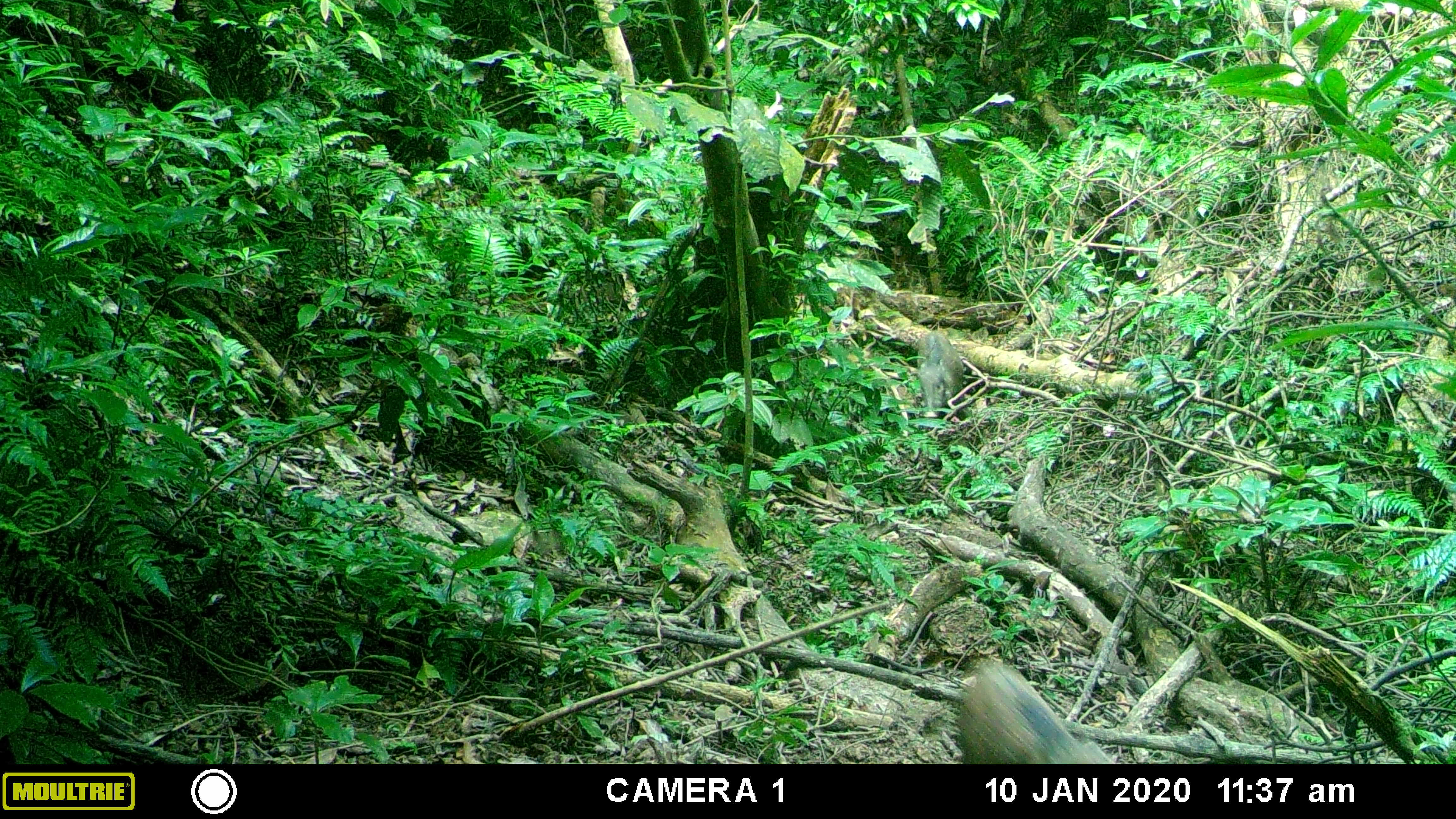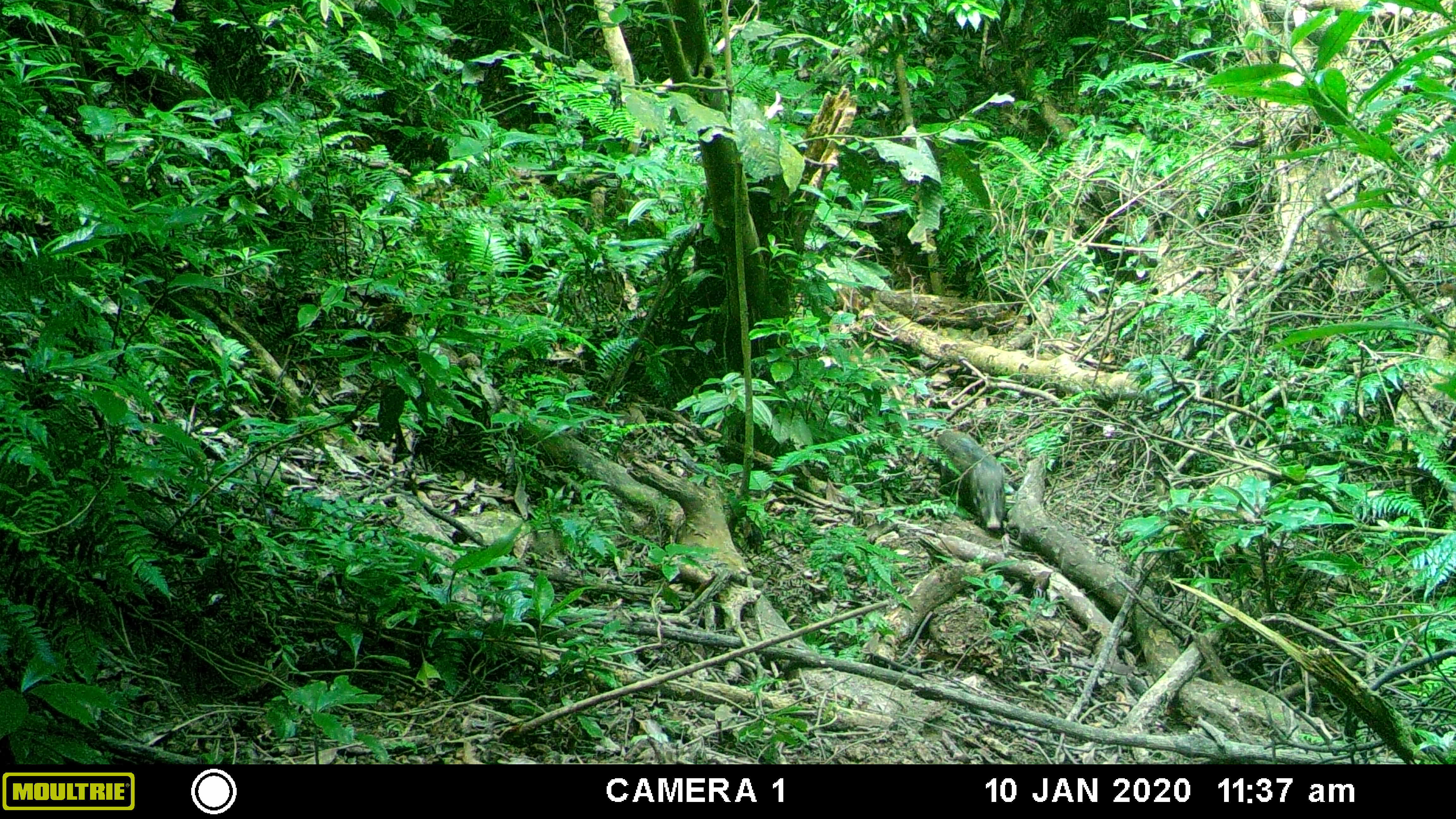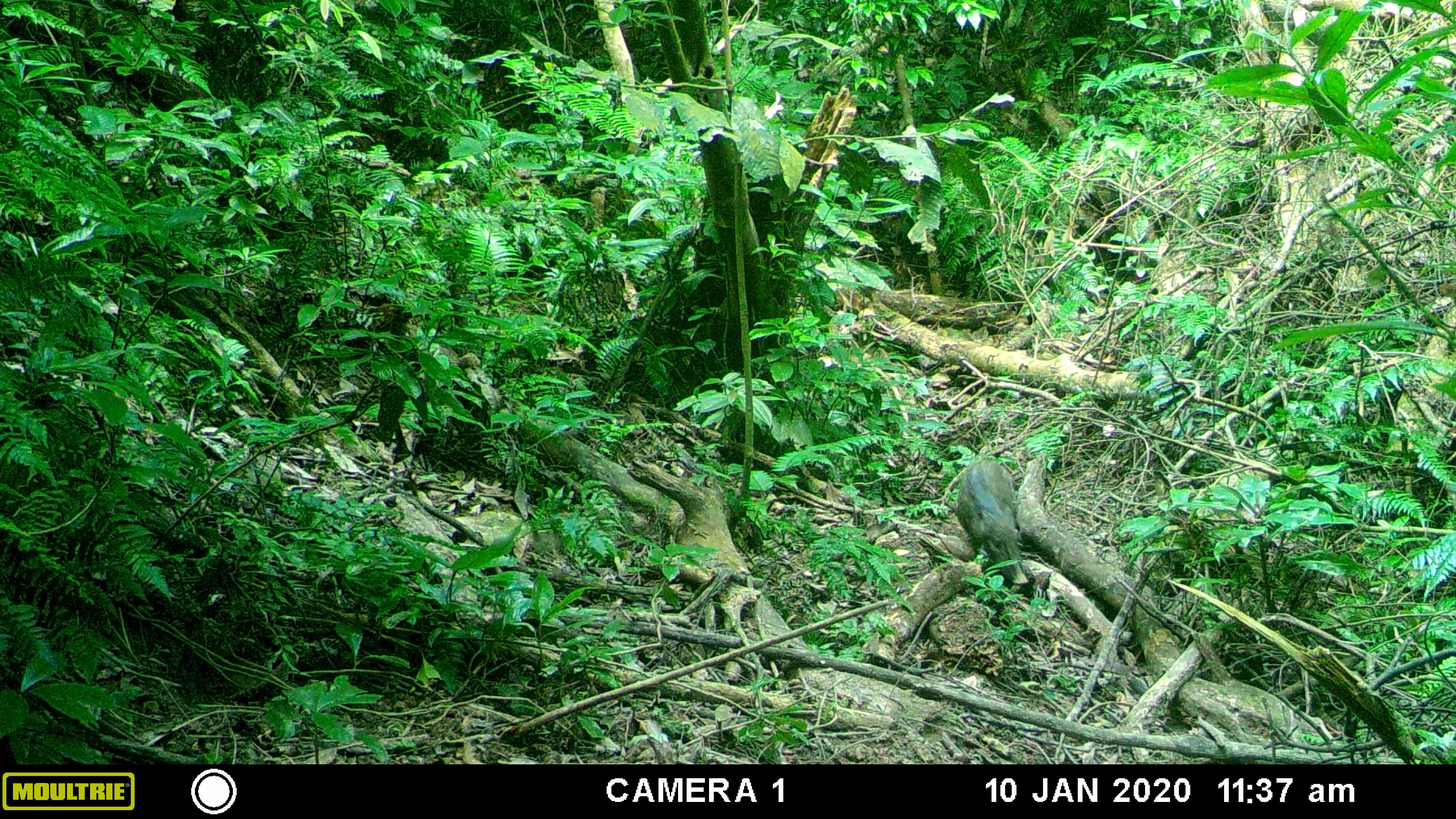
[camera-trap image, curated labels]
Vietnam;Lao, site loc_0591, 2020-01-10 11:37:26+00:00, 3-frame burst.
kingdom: Animalia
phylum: Chordata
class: Mammalia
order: Artiodactyla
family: Suidae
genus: Sus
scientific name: Sus scrofa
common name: eurasian wild pig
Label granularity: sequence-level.